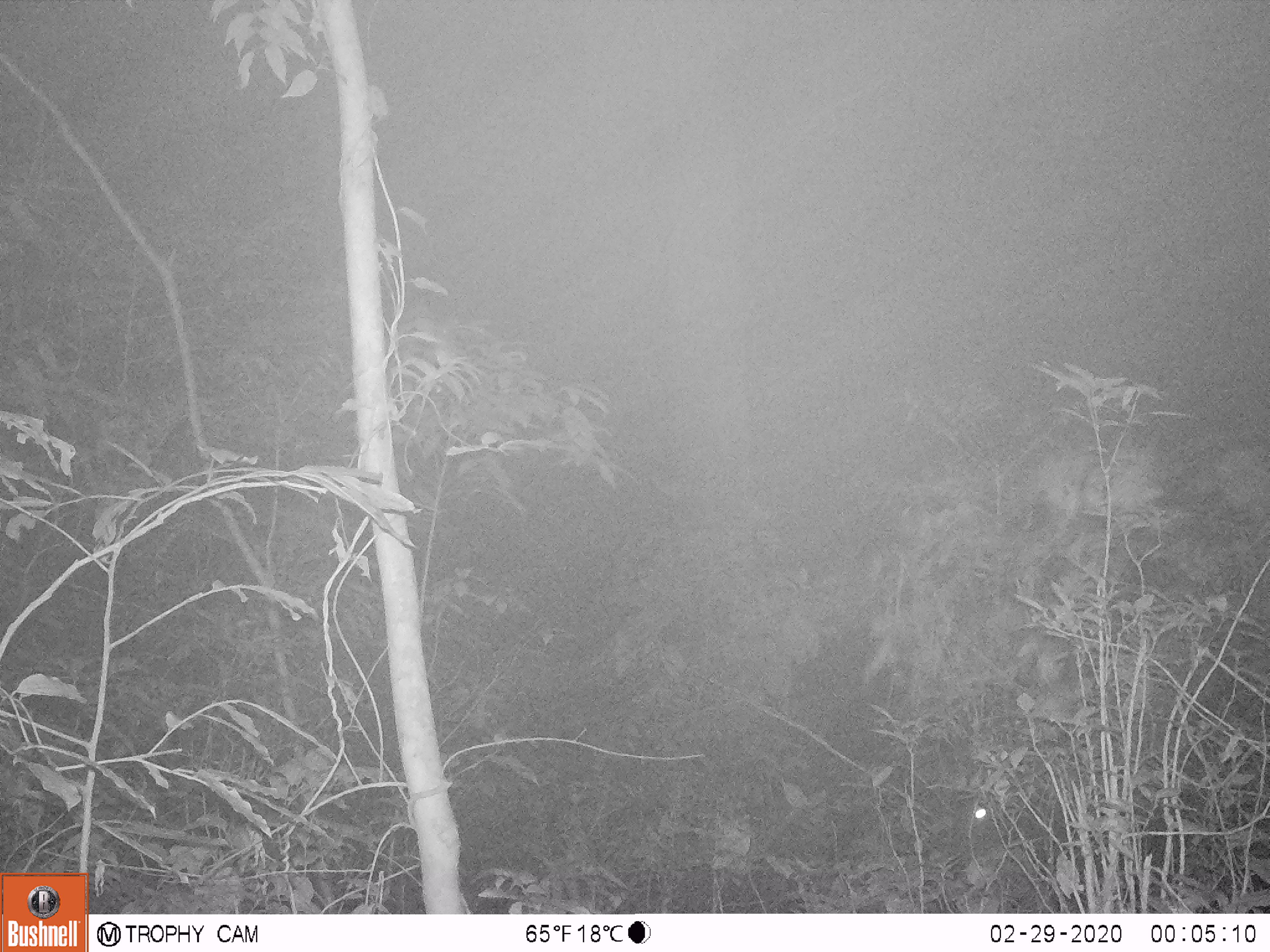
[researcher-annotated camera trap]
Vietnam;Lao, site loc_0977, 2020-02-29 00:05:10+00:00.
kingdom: Animalia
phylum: Chordata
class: Mammalia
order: Artiodactyla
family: Bovidae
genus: Capricornis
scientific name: Capricornis sumatraensis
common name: chinese serow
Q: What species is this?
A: Chinese serow (Capricornis sumatraensis).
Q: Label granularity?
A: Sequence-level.